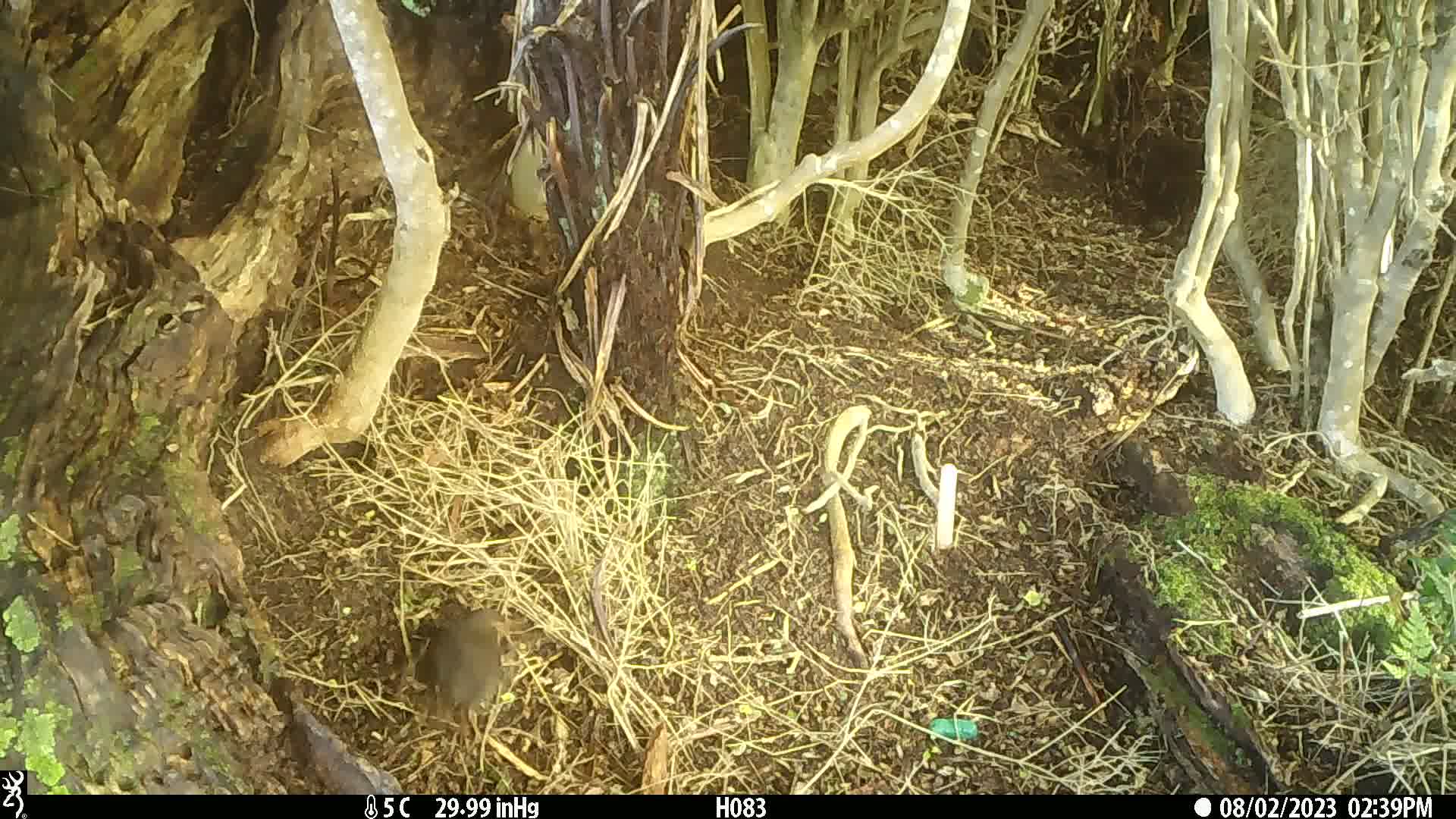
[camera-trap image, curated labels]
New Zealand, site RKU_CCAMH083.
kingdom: Animalia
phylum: Chordata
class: Aves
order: Passeriformes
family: Turdidae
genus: Turdus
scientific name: Turdus philomelos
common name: song thrush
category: thrush